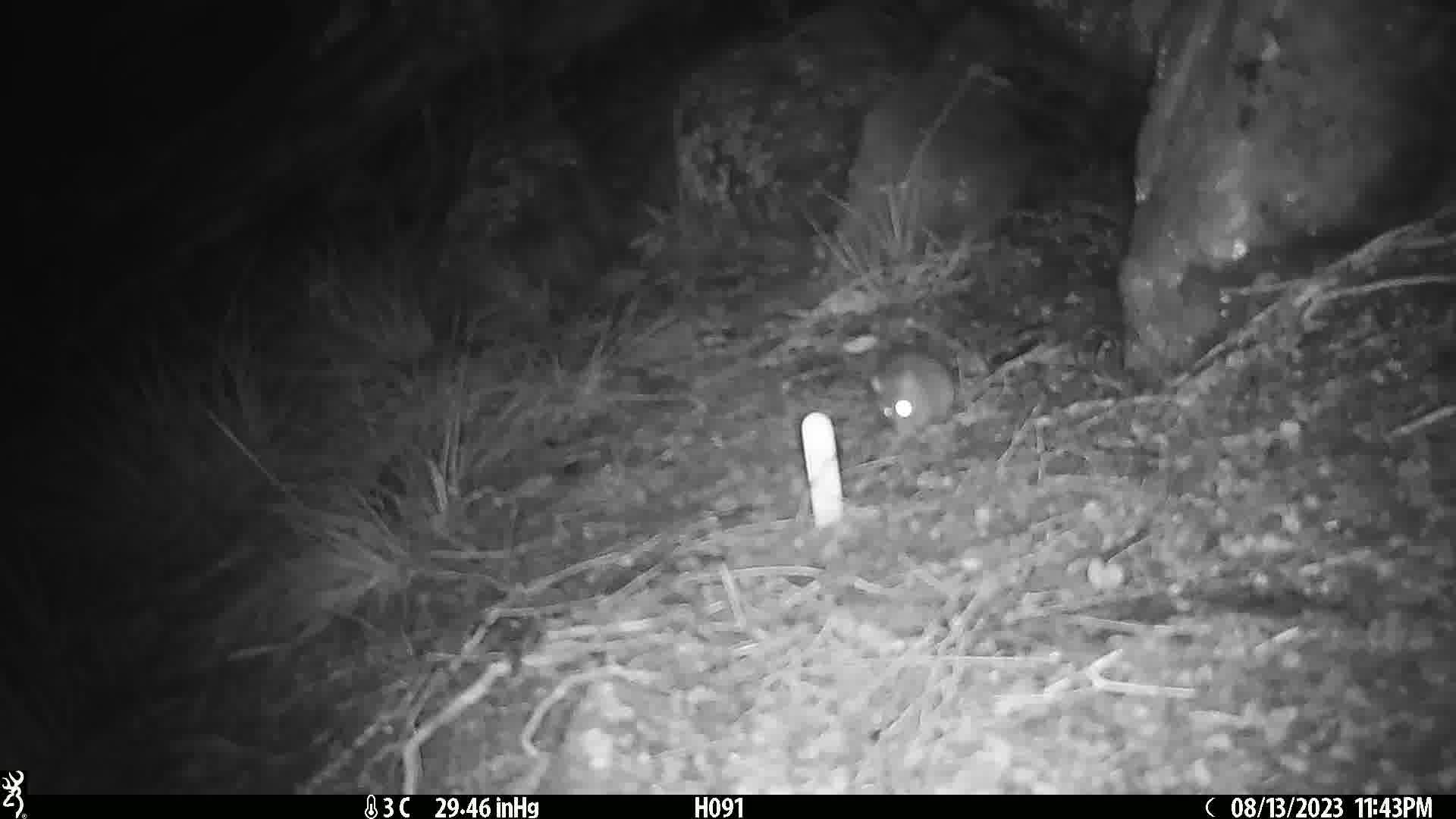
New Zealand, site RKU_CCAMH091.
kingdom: Animalia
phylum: Chordata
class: Mammalia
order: Rodentia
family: Muridae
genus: Rattus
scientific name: Rattus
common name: rat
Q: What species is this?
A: Rat (Rattus).